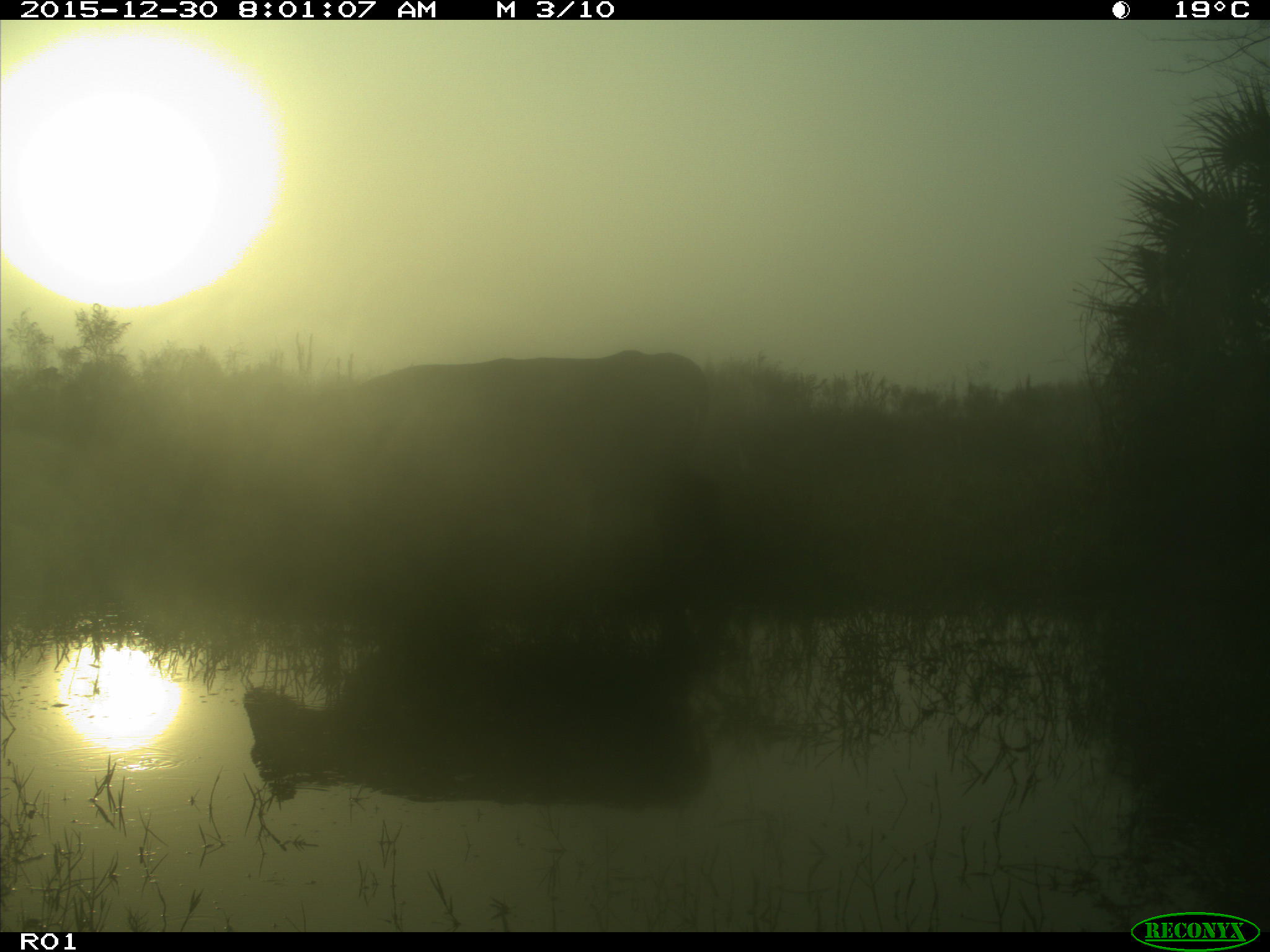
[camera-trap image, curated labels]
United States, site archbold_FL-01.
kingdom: Animalia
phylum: Chordata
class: Mammalia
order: Artiodactyla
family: Bovidae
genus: Bos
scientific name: Bos taurus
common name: domestic cow